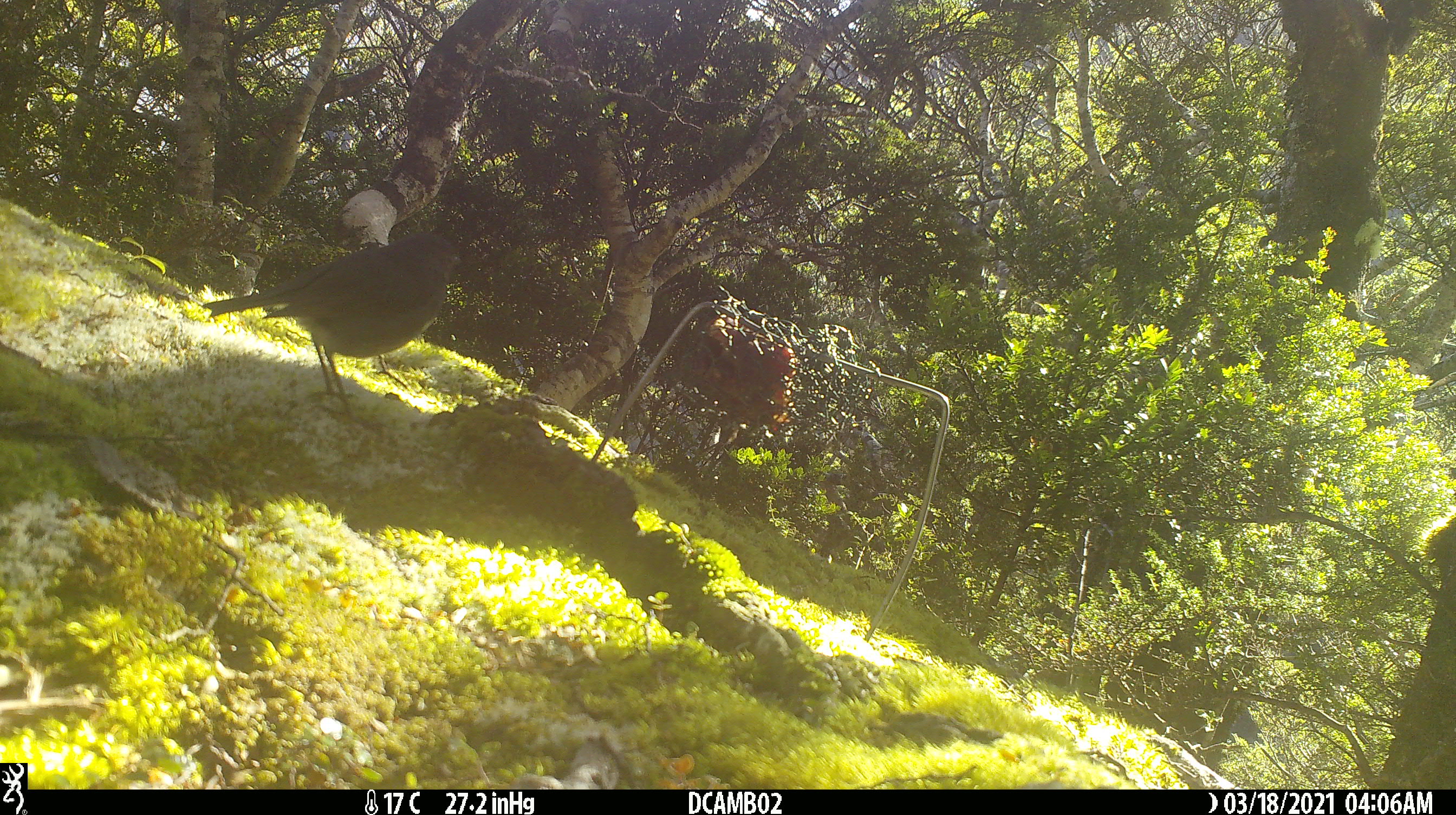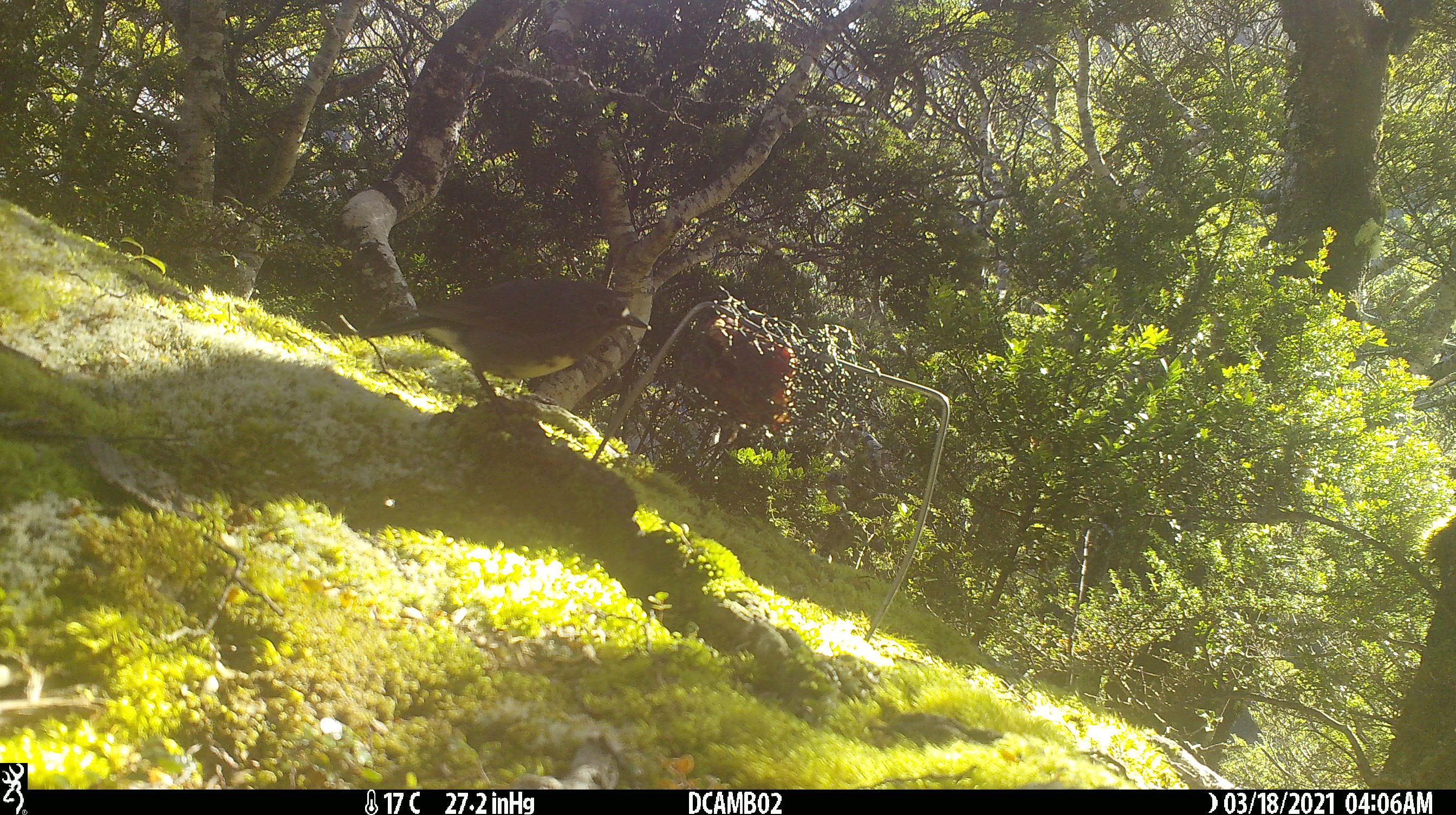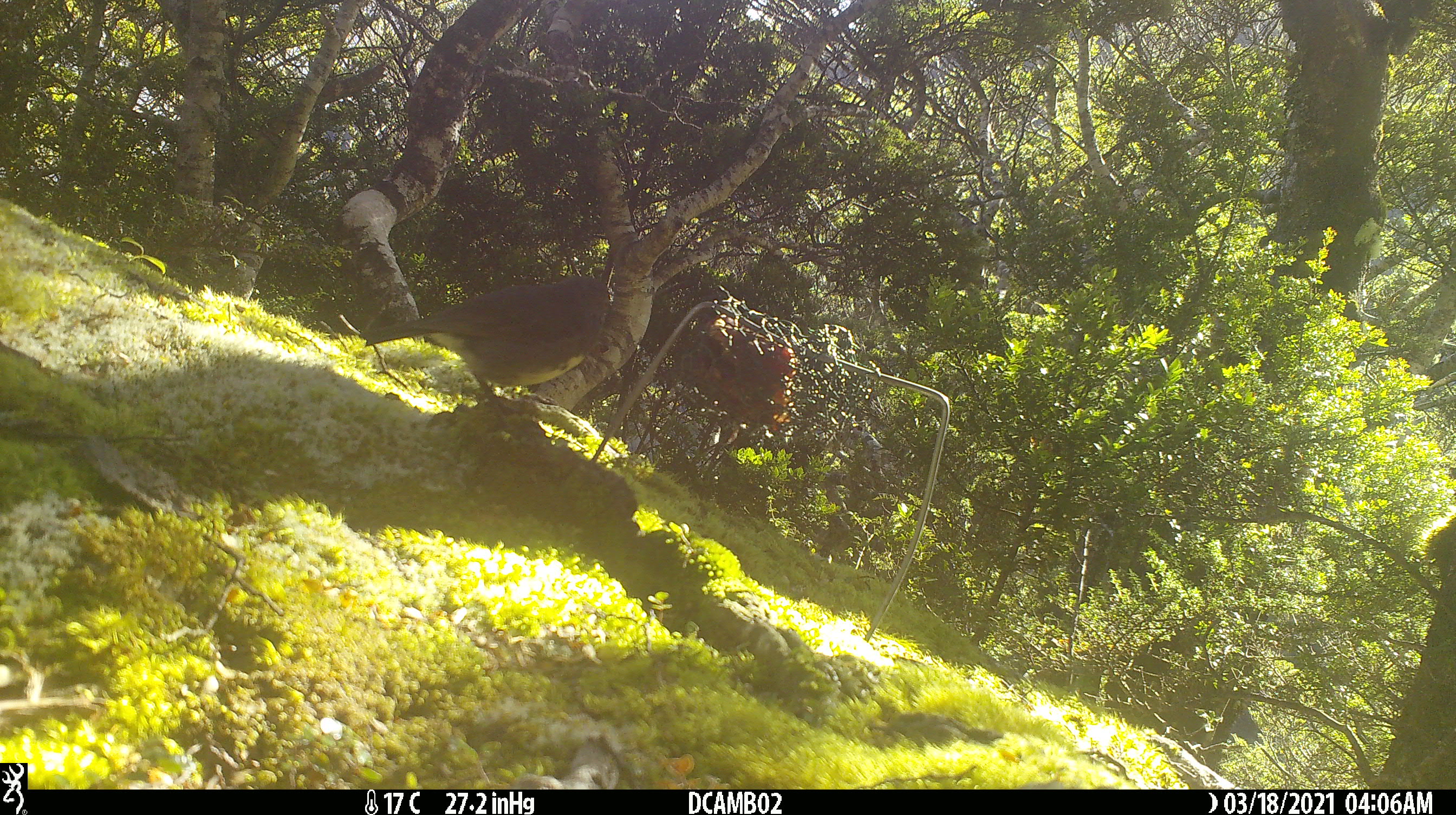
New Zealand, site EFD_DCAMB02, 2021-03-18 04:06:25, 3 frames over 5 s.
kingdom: Animalia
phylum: Chordata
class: Aves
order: Passeriformes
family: Petroicidae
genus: Petroica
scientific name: Petroica australis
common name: new zealand robin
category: robin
Robin (new zealand robin) (Petroica australis).